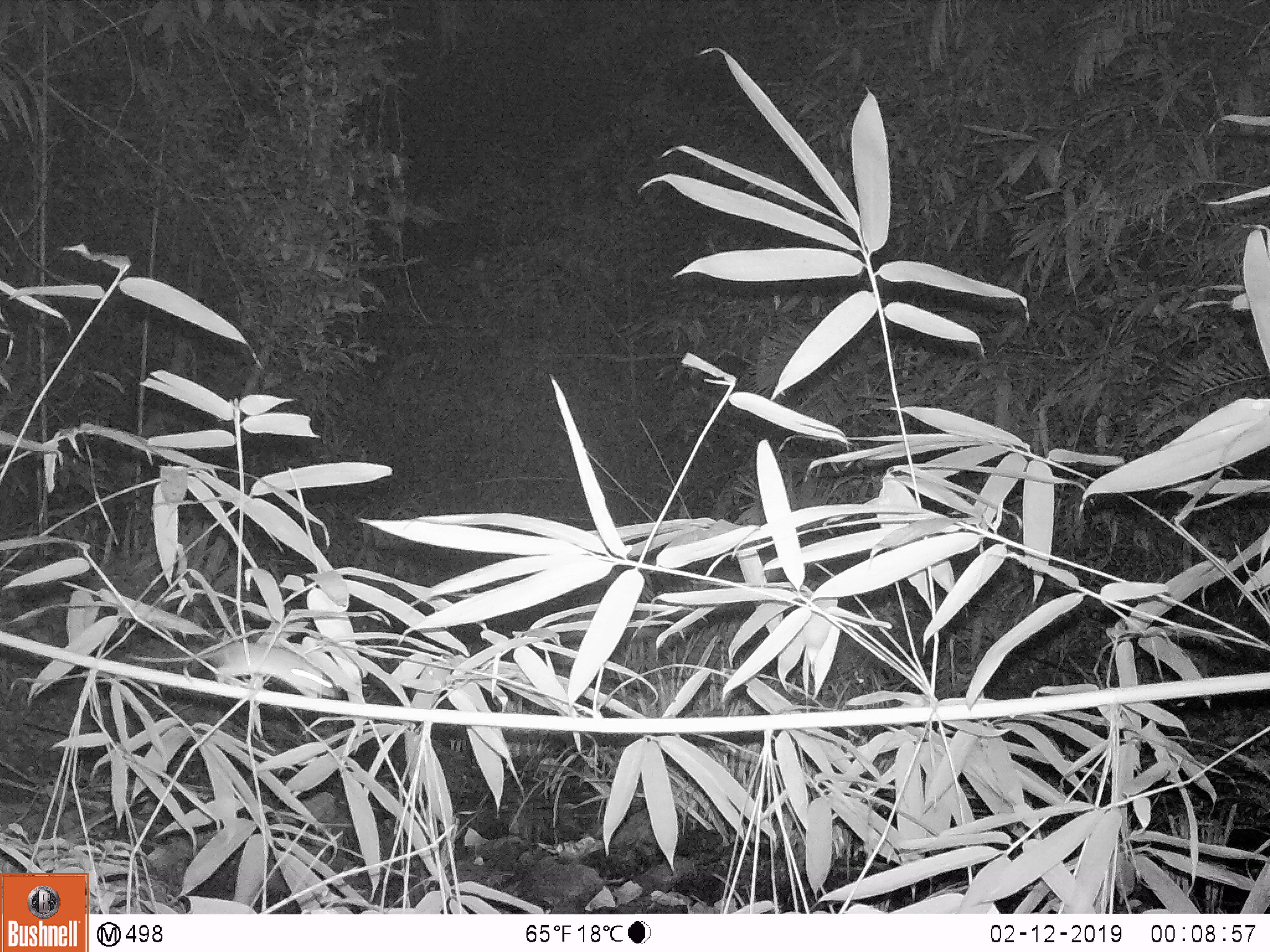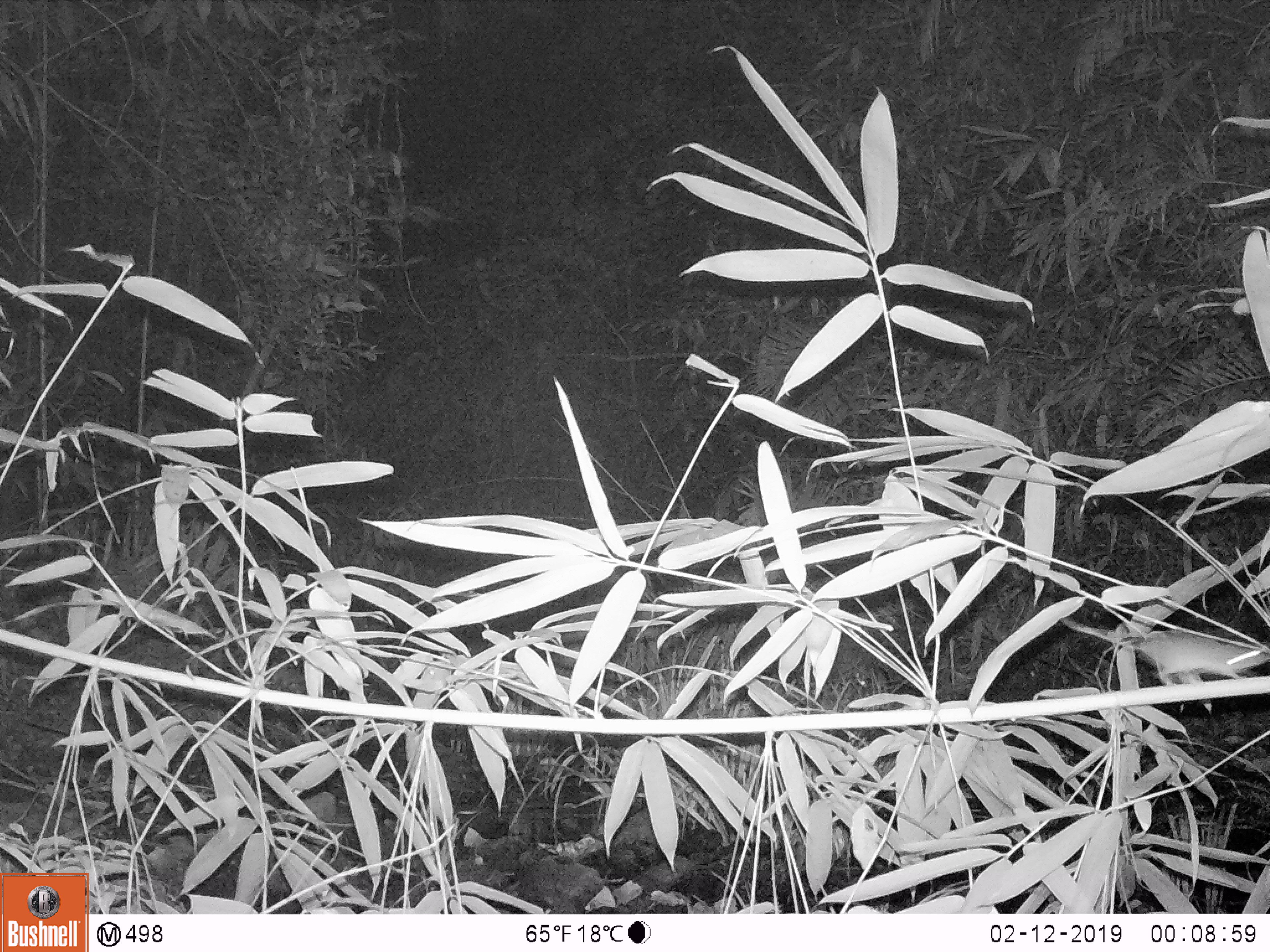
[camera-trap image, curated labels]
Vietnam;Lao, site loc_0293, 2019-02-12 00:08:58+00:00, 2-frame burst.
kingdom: Animalia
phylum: Chordata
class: Mammalia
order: Rodentia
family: Muridae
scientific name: Muridae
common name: old-world mice and rats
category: unidentified murid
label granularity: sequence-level